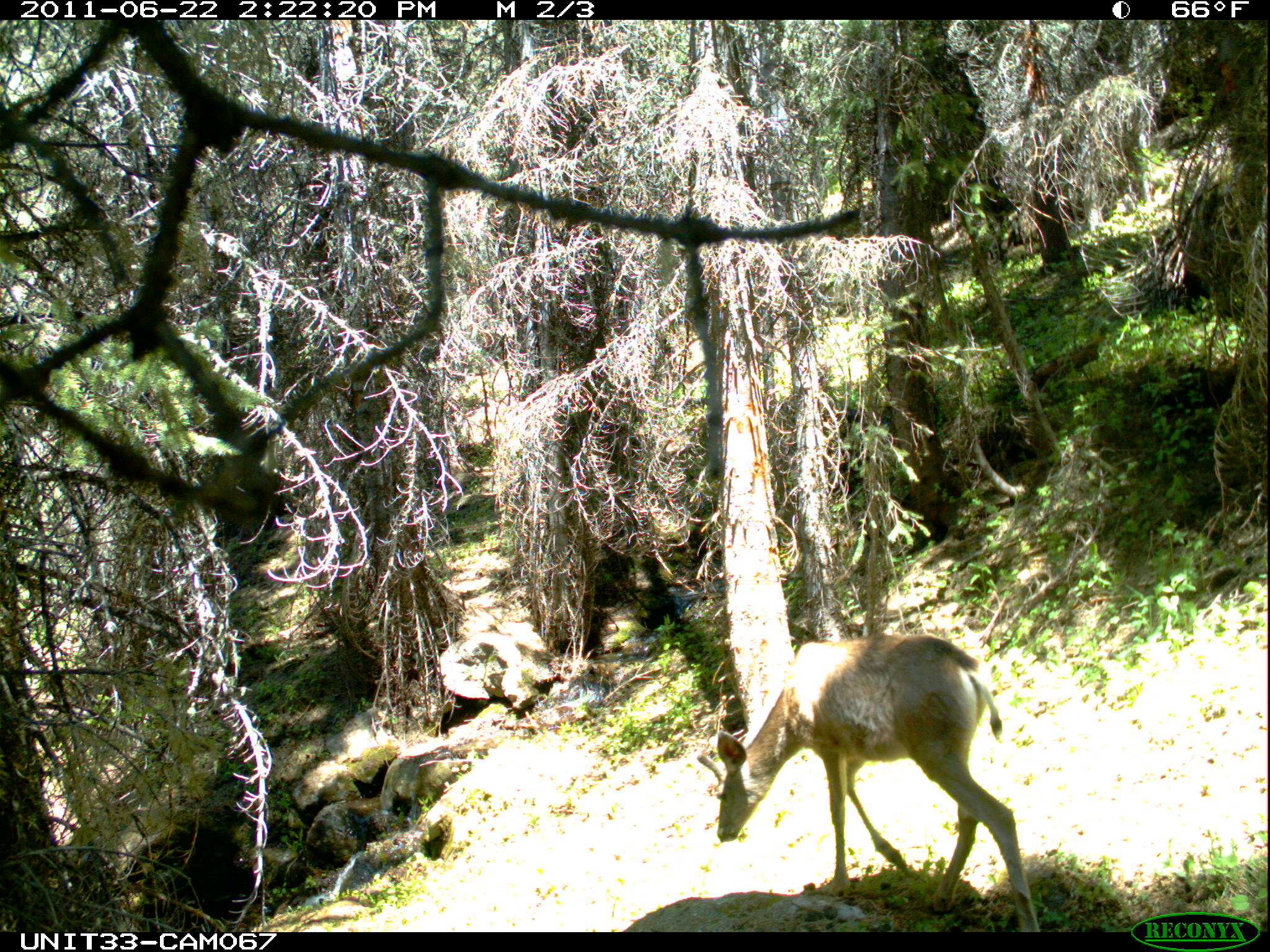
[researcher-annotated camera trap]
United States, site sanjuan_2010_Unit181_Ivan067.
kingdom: Animalia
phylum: Chordata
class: Mammalia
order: Artiodactyla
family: Cervidae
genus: Odocoileus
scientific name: Odocoileus hemionus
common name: mule deer